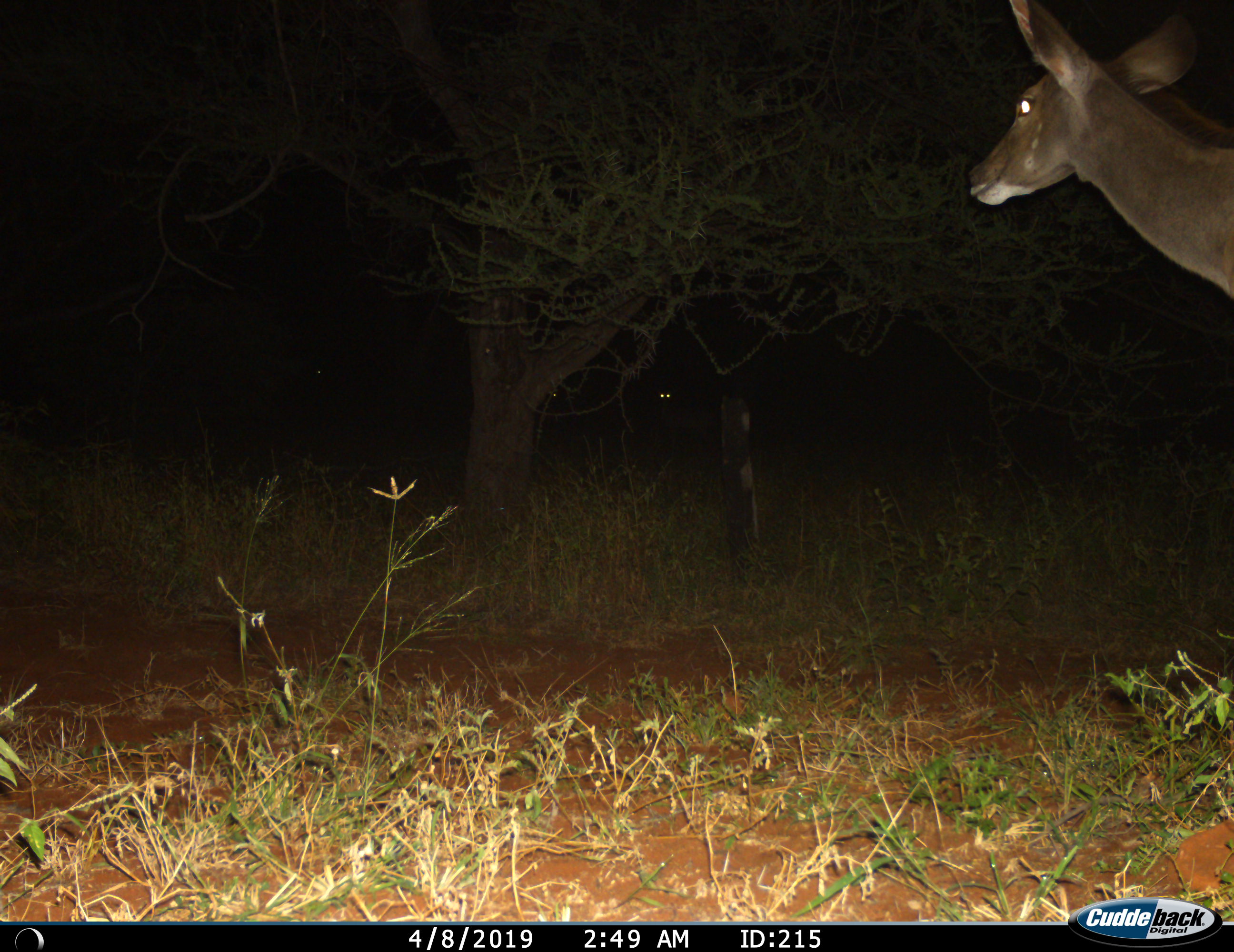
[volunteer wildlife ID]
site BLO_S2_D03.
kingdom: Animalia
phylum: Chordata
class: Mammalia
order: Artiodactyla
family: Bovidae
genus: Tragelaphus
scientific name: Tragelaphus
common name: kudu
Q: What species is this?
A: Kudu (Tragelaphus).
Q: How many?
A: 1.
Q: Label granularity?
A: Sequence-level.